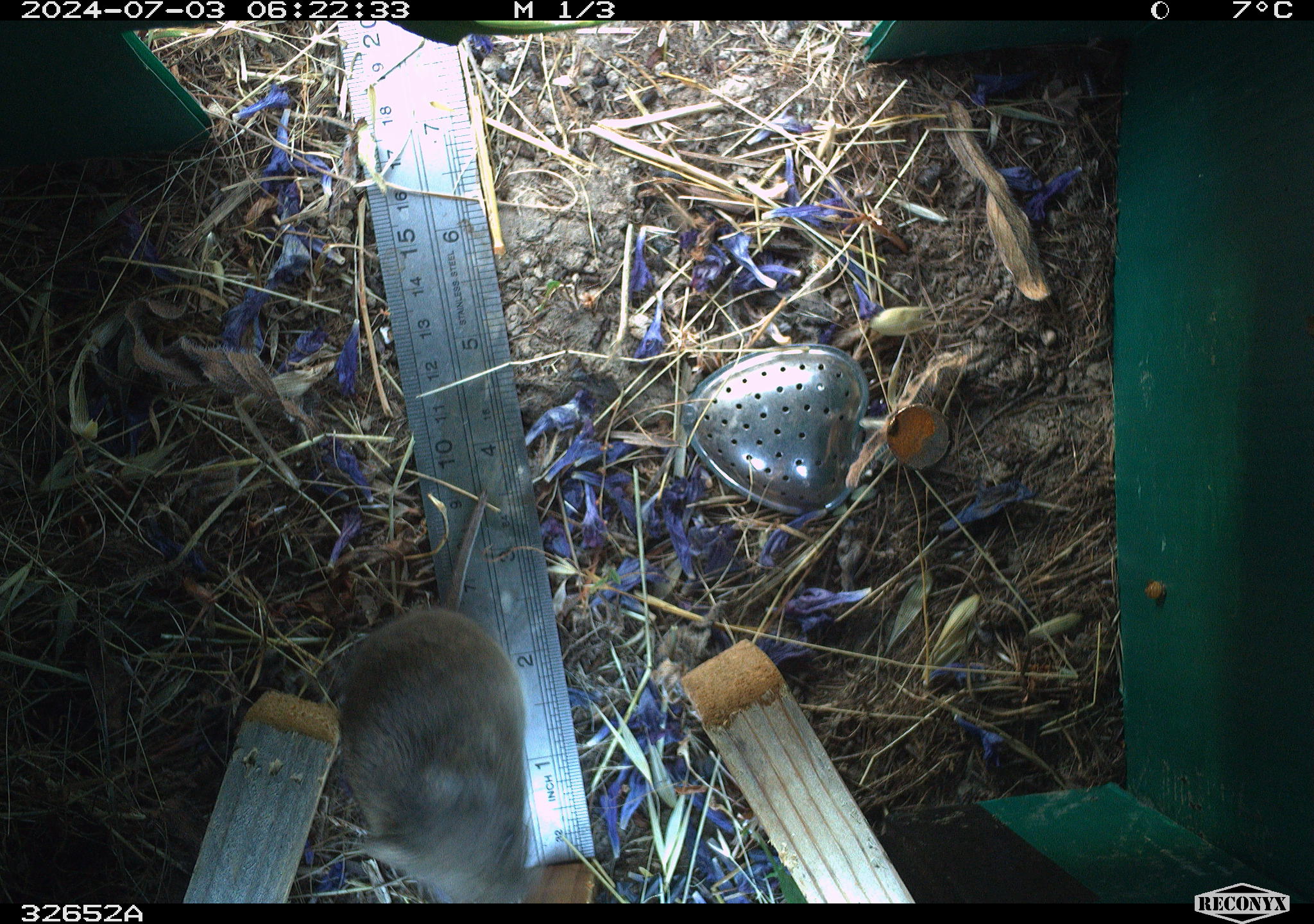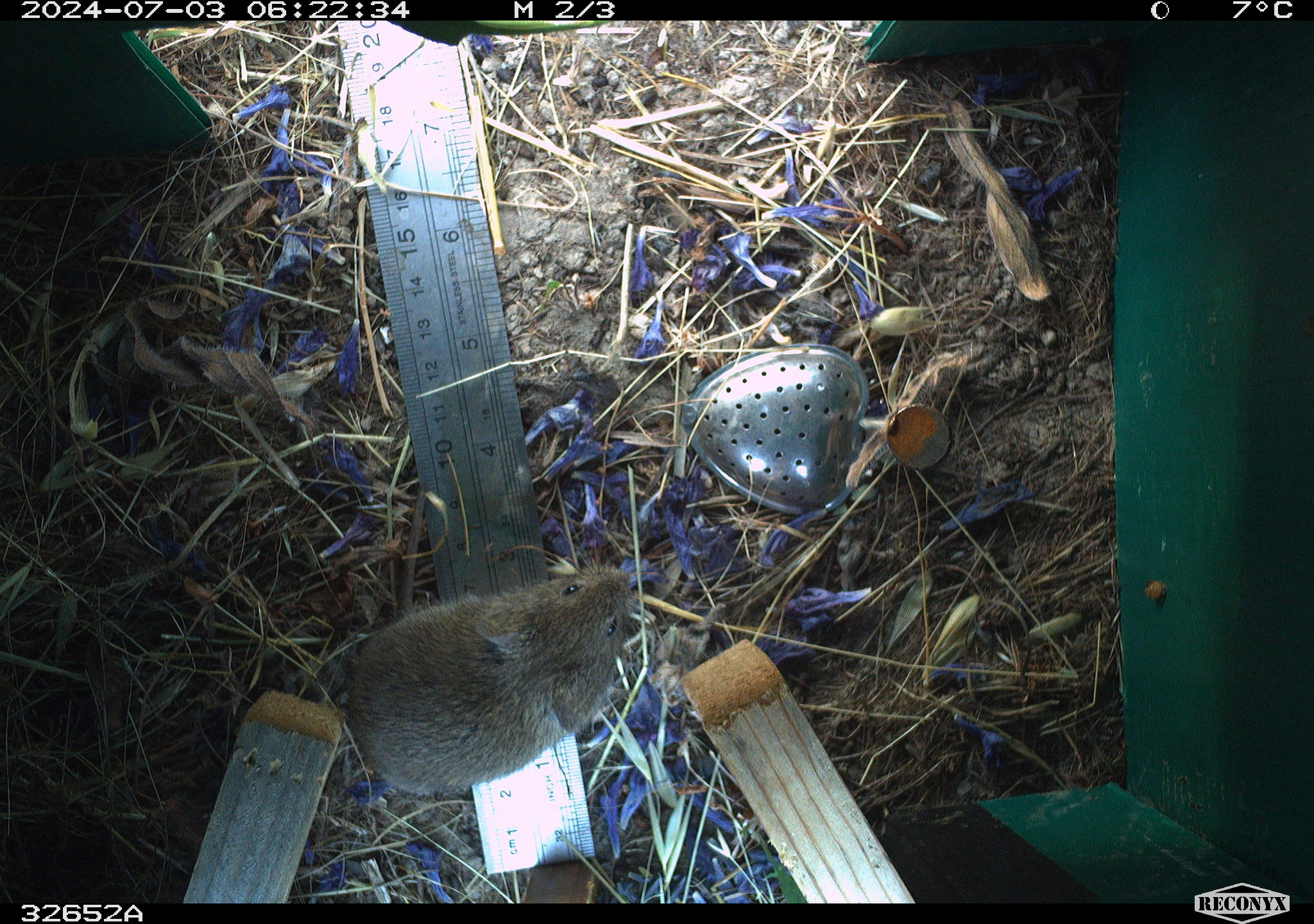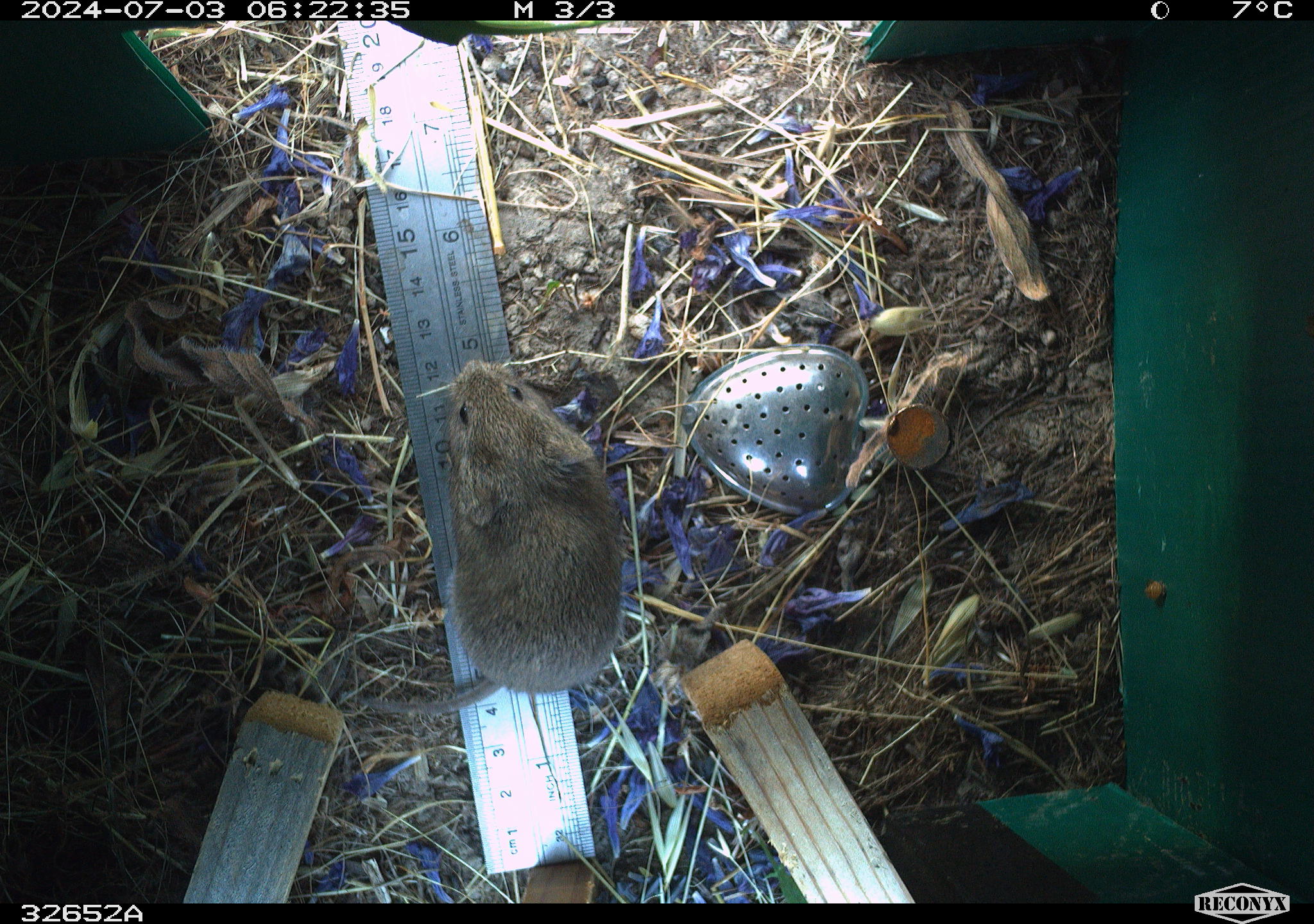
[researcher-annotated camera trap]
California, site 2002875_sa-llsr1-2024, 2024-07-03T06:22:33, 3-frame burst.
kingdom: Animalia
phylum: Chordata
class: Mammalia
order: Rodentia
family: Cricetidae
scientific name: Arvicolinae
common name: voles, lemmings, and muskrats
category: arvicolinae subfamily